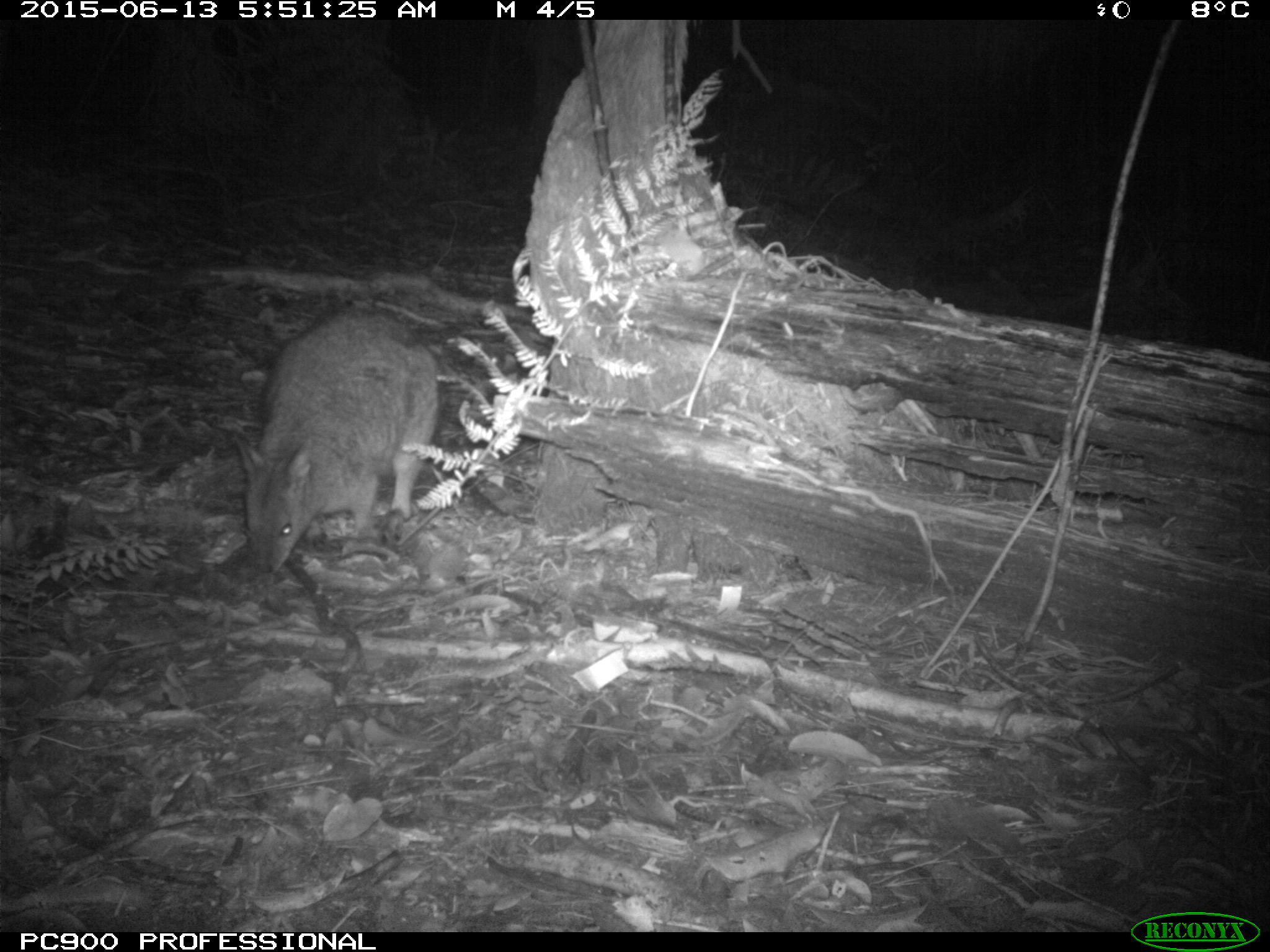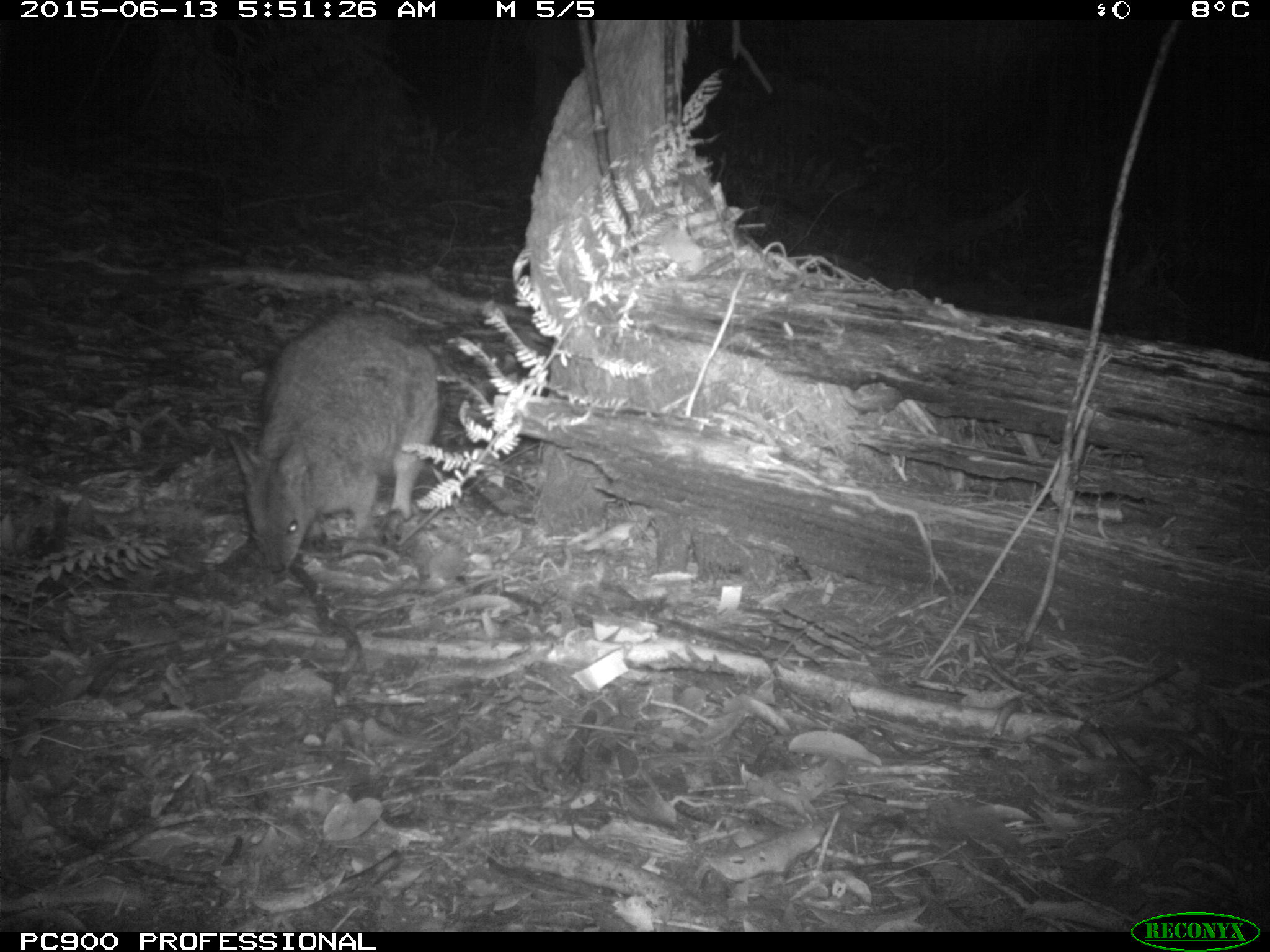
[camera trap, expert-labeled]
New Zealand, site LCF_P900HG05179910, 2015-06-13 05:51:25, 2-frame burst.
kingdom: Animalia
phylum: Chordata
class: Mammalia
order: Diprotodontia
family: Macropodidae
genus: Notamacropus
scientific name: Notamacropus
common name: wallaby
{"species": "wallaby (Notamacropus)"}